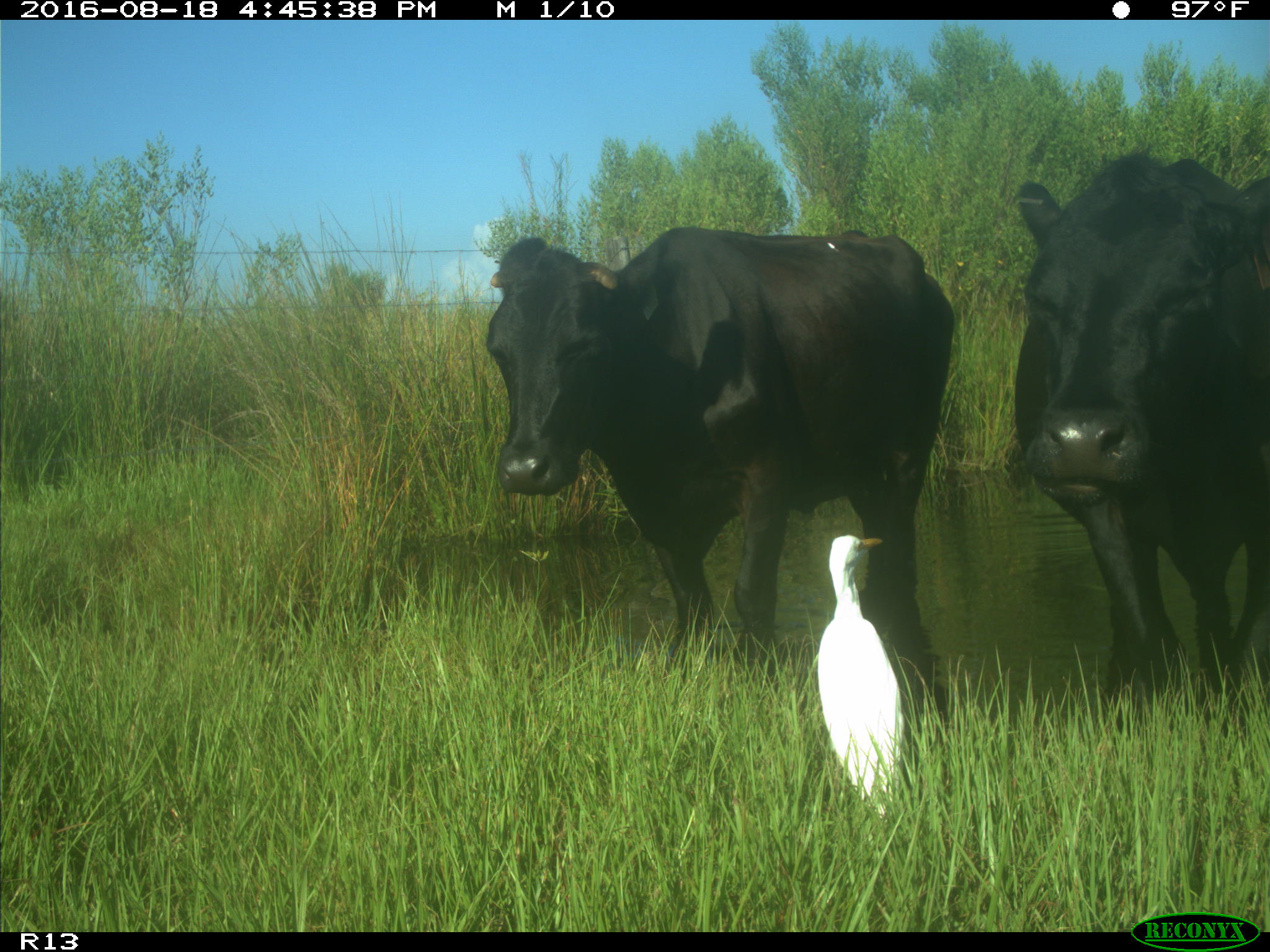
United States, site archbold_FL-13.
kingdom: Animalia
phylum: Chordata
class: Mammalia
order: Artiodactyla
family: Bovidae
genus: Bos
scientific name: Bos taurus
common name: domestic cow